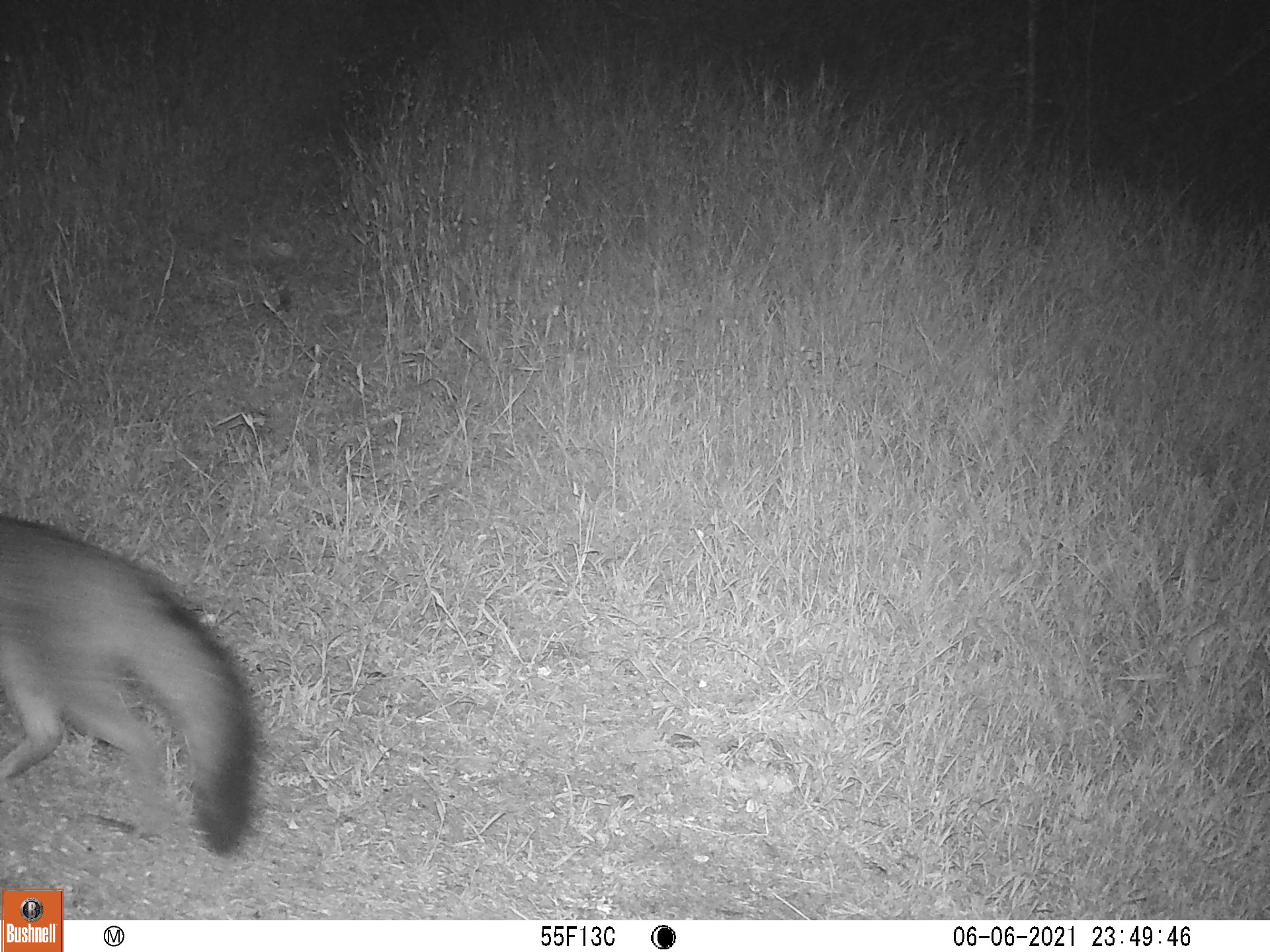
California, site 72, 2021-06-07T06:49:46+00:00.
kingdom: Animalia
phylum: Chordata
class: Mammalia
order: Carnivora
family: Canidae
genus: Urocyon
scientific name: Urocyon cinereoargenteus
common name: gray fox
Gray fox (Urocyon cinereoargenteus).